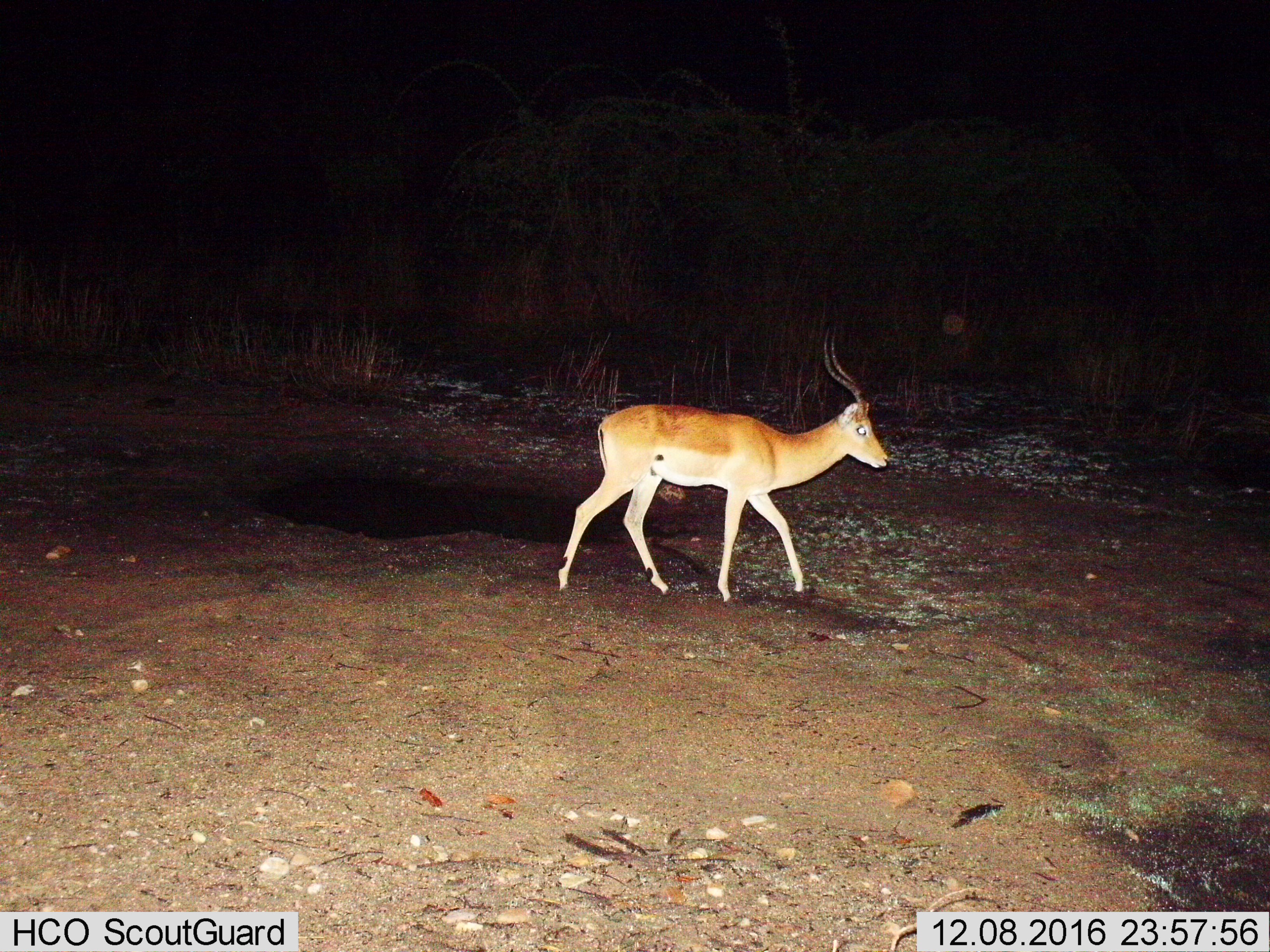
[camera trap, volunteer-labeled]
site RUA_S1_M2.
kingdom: Animalia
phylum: Chordata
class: Mammalia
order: Artiodactyla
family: Bovidae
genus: Aepyceros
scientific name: Aepyceros melampus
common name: impala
Impala (Aepyceros melampus), count 1. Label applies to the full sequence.